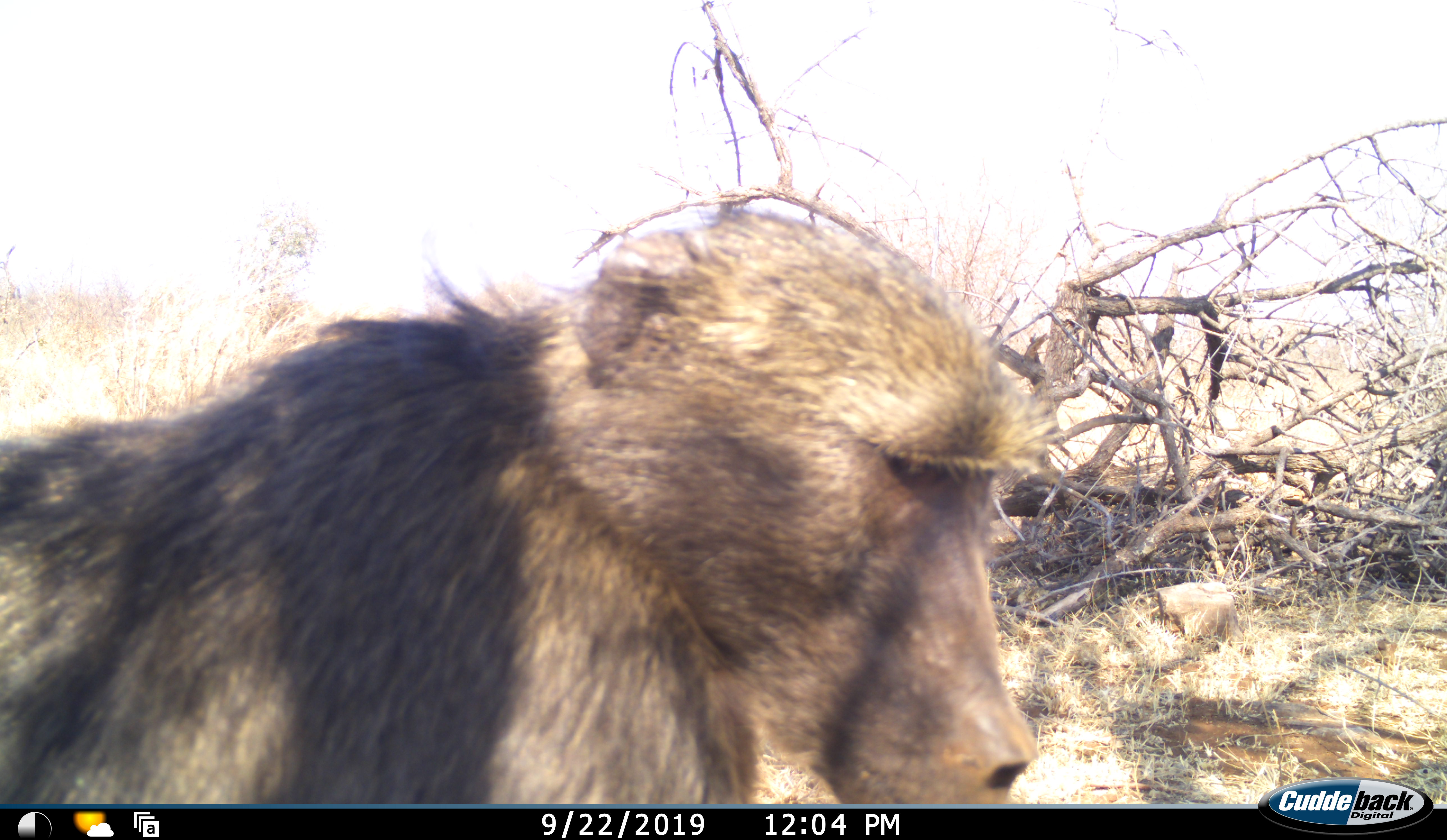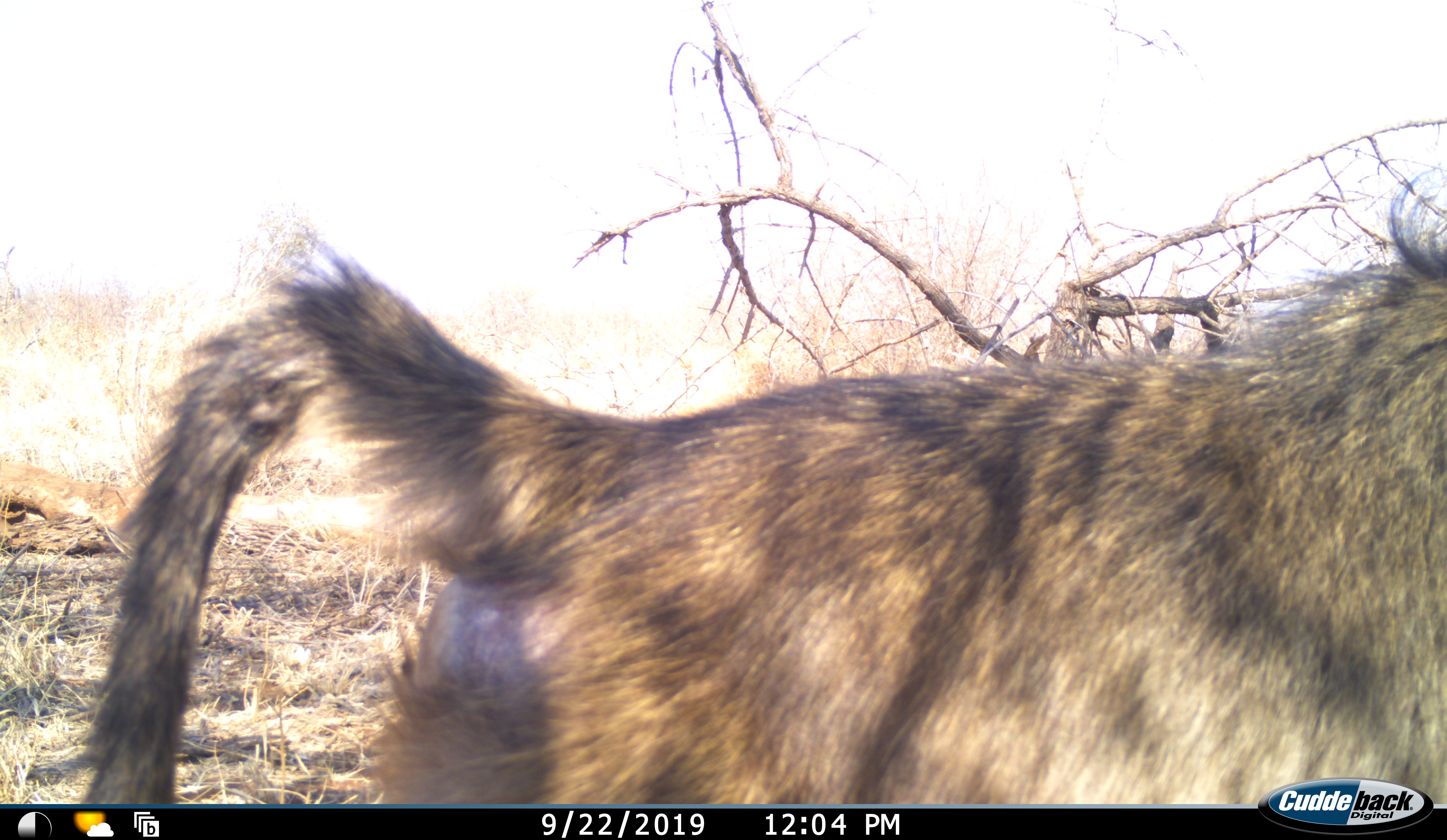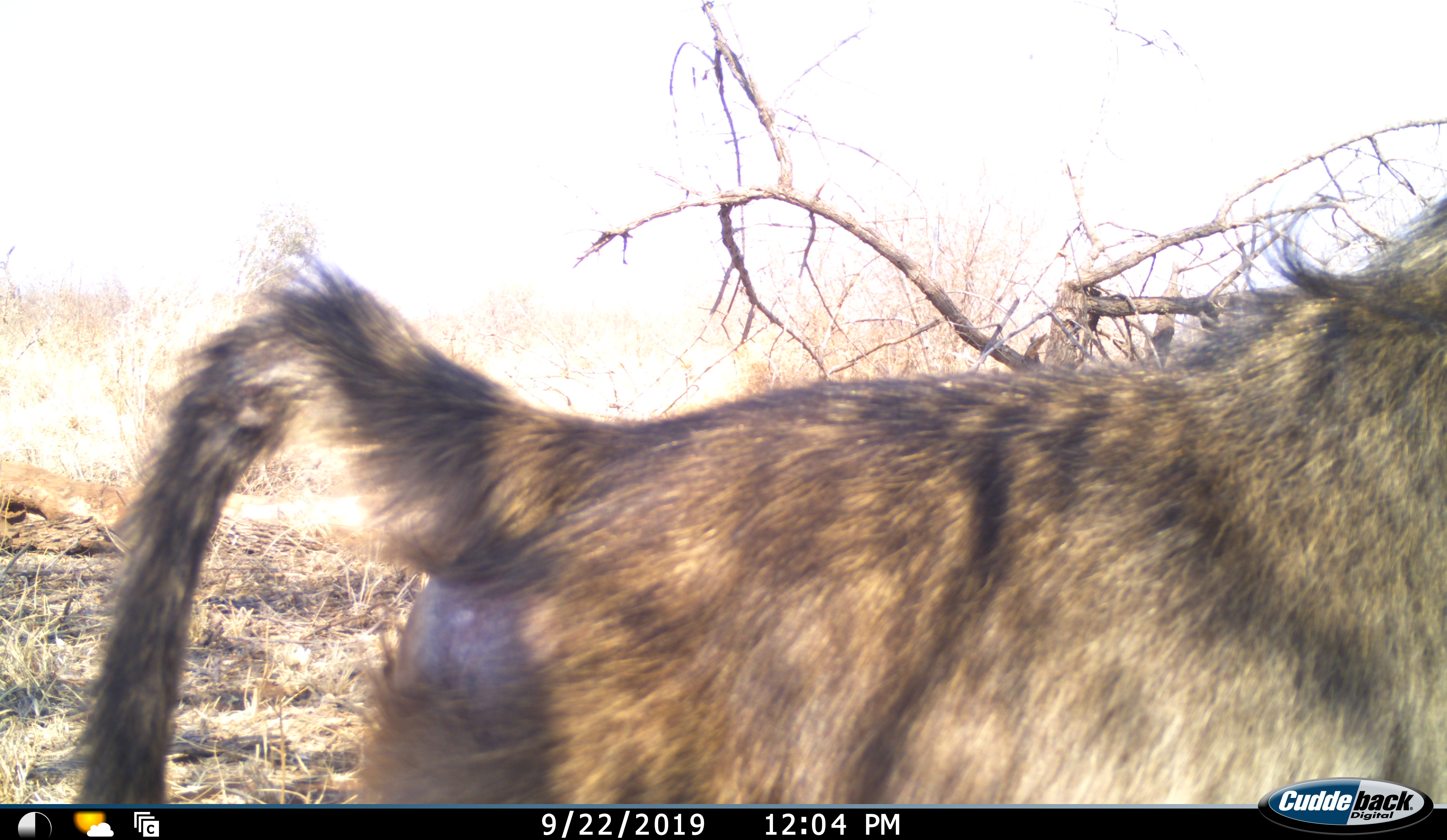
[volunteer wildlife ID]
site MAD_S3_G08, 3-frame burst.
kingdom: Animalia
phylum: Chordata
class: Mammalia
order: Primates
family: Cercopithecidae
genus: Papio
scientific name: Papio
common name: baboon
Baboon (Papio), count 1. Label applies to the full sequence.